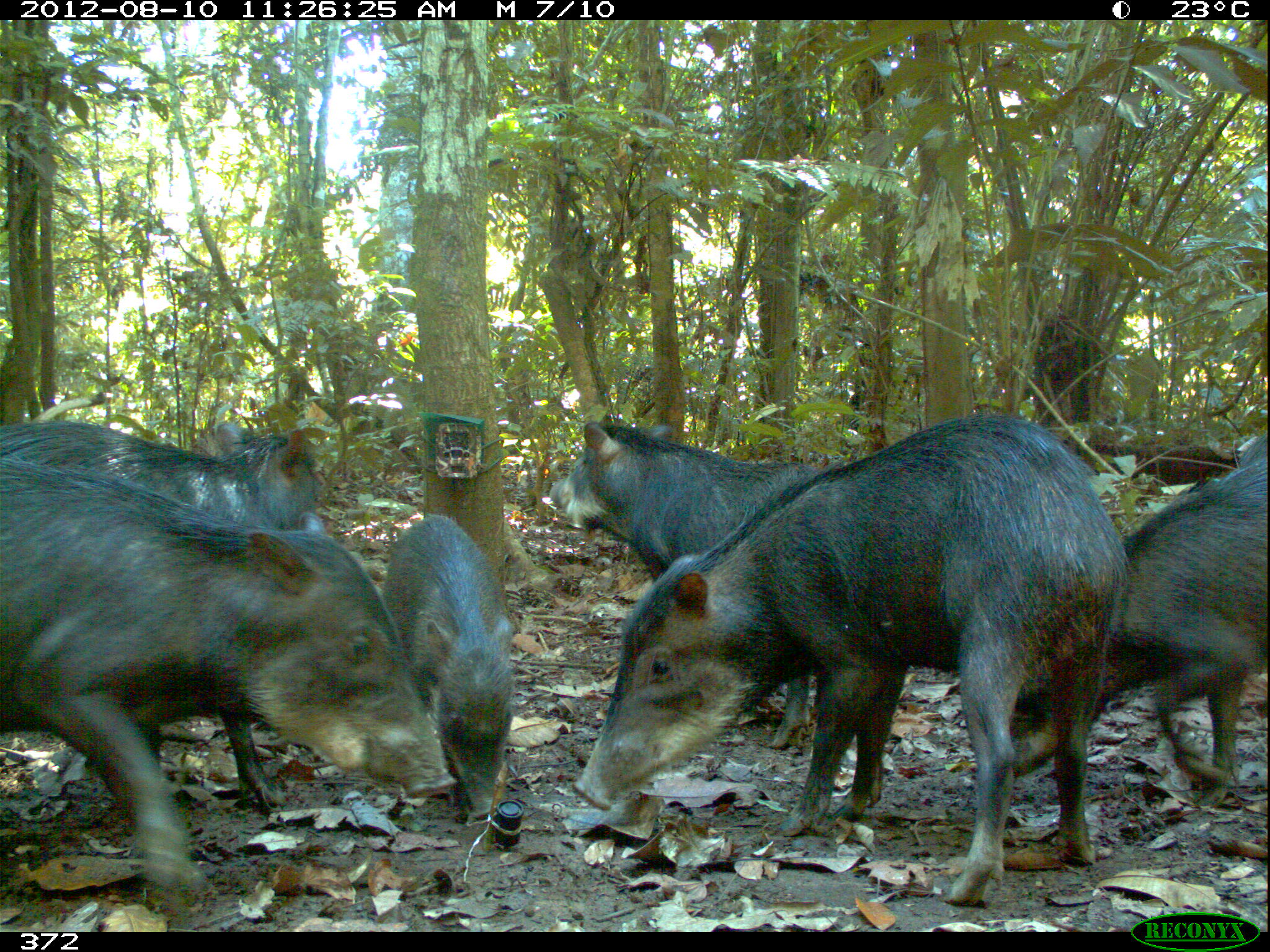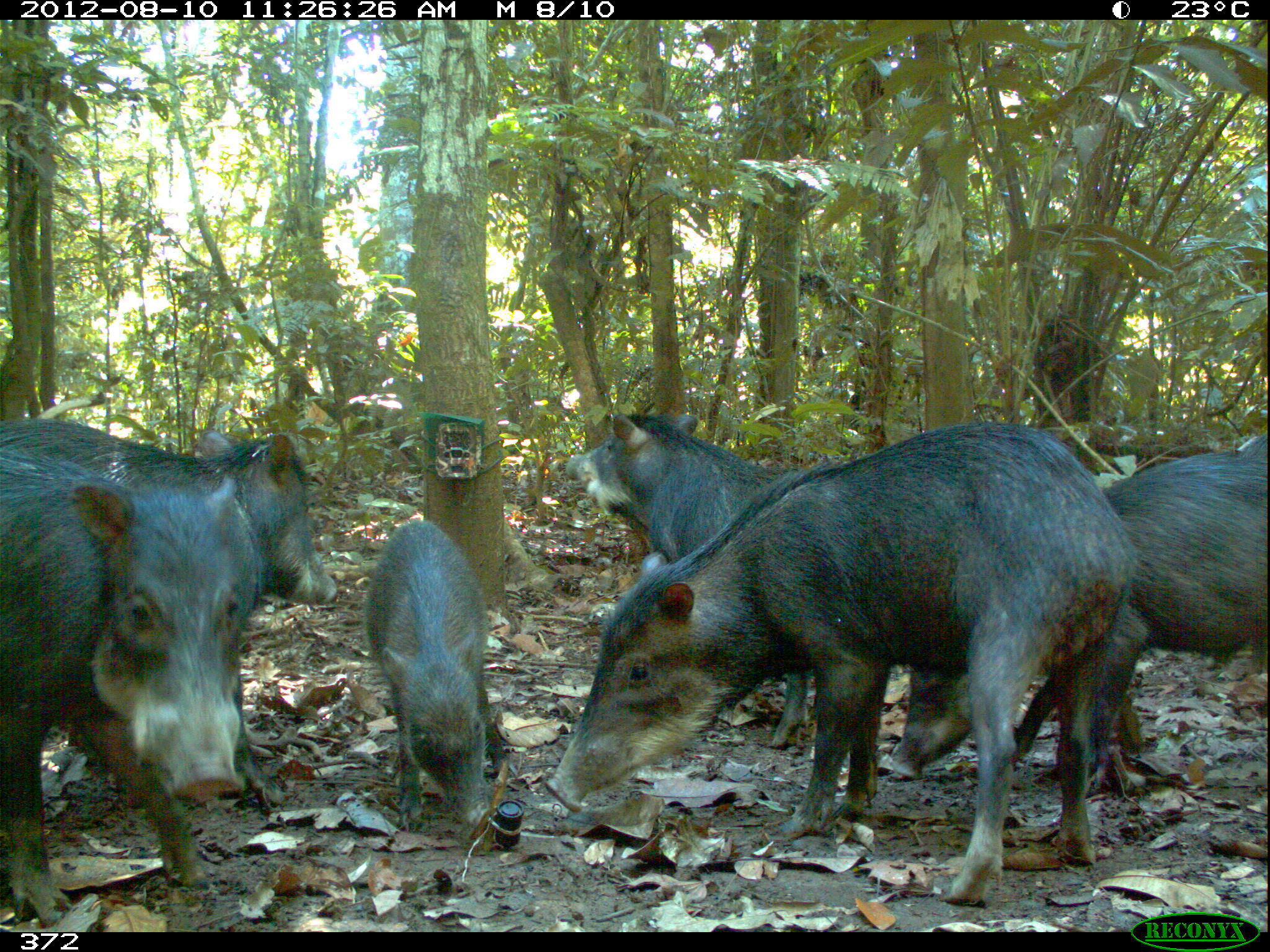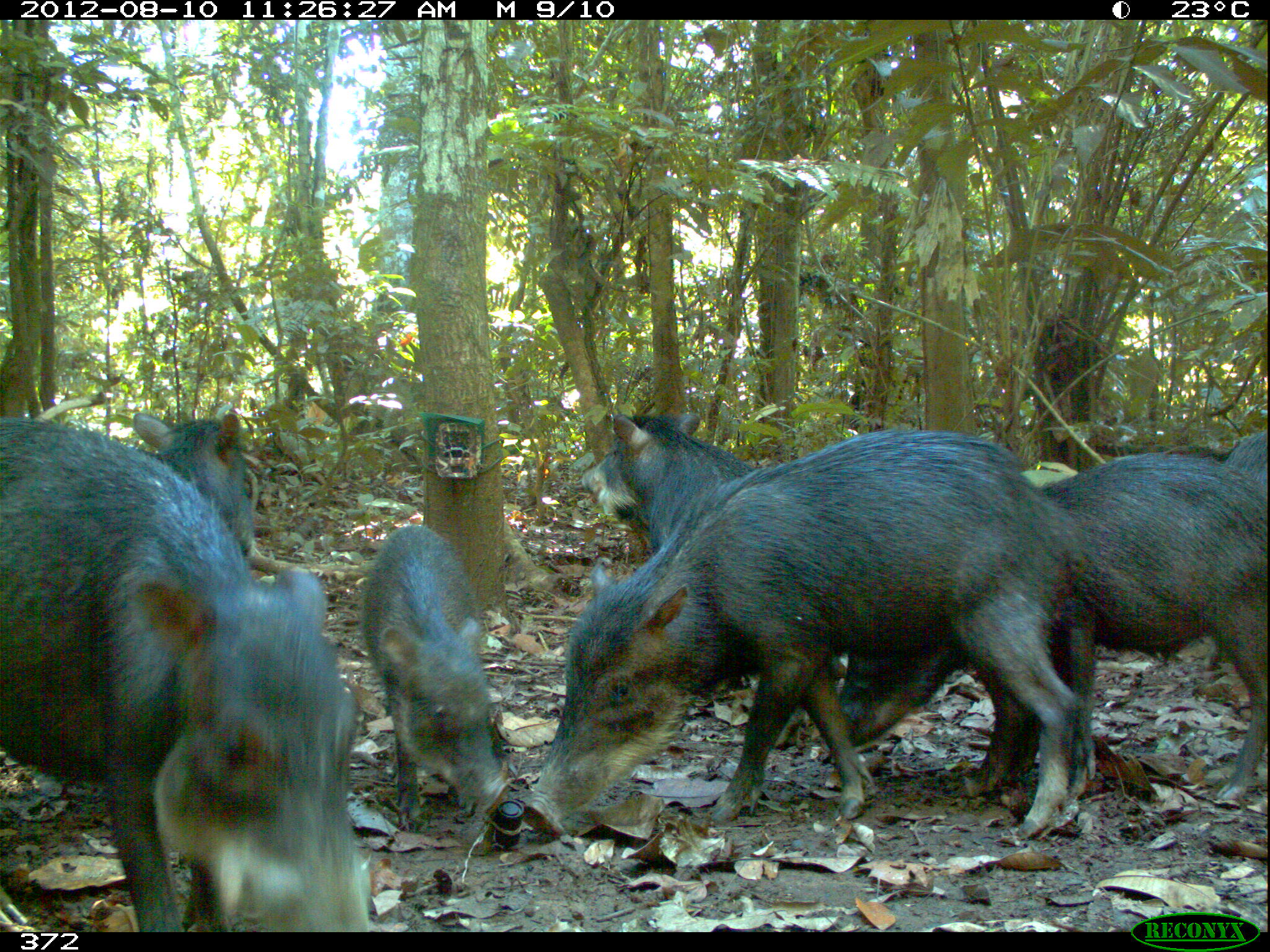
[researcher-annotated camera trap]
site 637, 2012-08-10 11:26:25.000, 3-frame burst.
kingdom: Animalia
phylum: Chordata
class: Mammalia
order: Artiodactyla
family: Tayassuidae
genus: Tayassu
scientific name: Tayassu pecari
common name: white-lipped peccary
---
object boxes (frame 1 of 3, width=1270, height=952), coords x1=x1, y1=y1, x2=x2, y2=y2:
tayassu pecari: x1=568, y1=416, x2=1131, y2=906; x1=0, y1=452, x2=457, y2=897; x1=0, y1=415, x2=334, y2=819; x1=1006, y1=460, x2=1270, y2=807; x1=543, y1=411, x2=816, y2=575; x1=384, y1=514, x2=517, y2=817; x1=1237, y1=427, x2=1267, y2=460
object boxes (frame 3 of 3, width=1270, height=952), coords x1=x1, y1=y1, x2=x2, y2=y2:
tayassu pecari: x1=523, y1=428, x2=1081, y2=814; x1=2, y1=414, x2=378, y2=932; x1=831, y1=452, x2=1266, y2=810; x1=352, y1=521, x2=513, y2=831; x1=576, y1=392, x2=763, y2=559; x1=126, y1=403, x2=264, y2=564; x1=1227, y1=428, x2=1267, y2=480